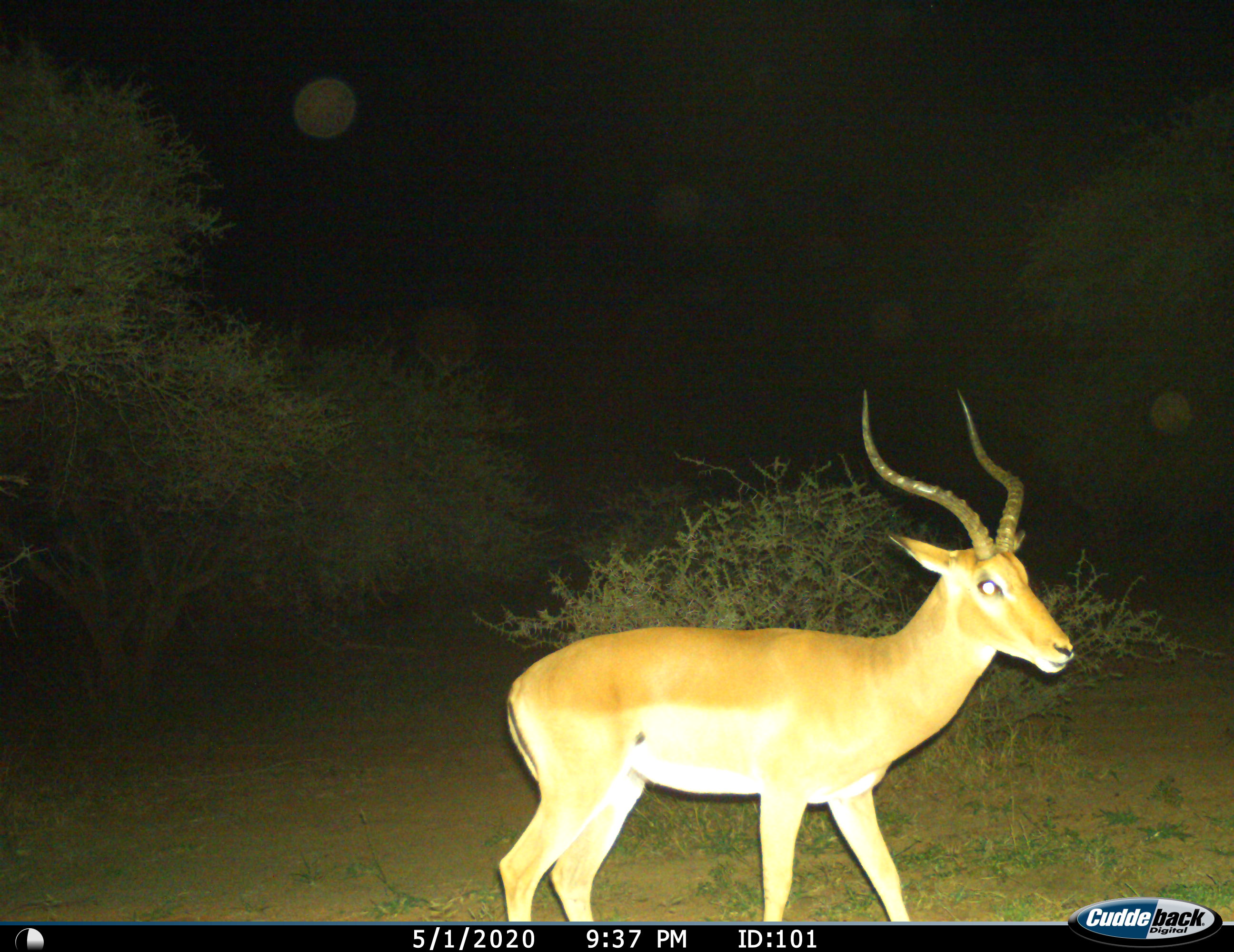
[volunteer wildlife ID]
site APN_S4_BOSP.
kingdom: Animalia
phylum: Chordata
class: Mammalia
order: Artiodactyla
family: Bovidae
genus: Aepyceros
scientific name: Aepyceros melampus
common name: impala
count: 1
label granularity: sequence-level